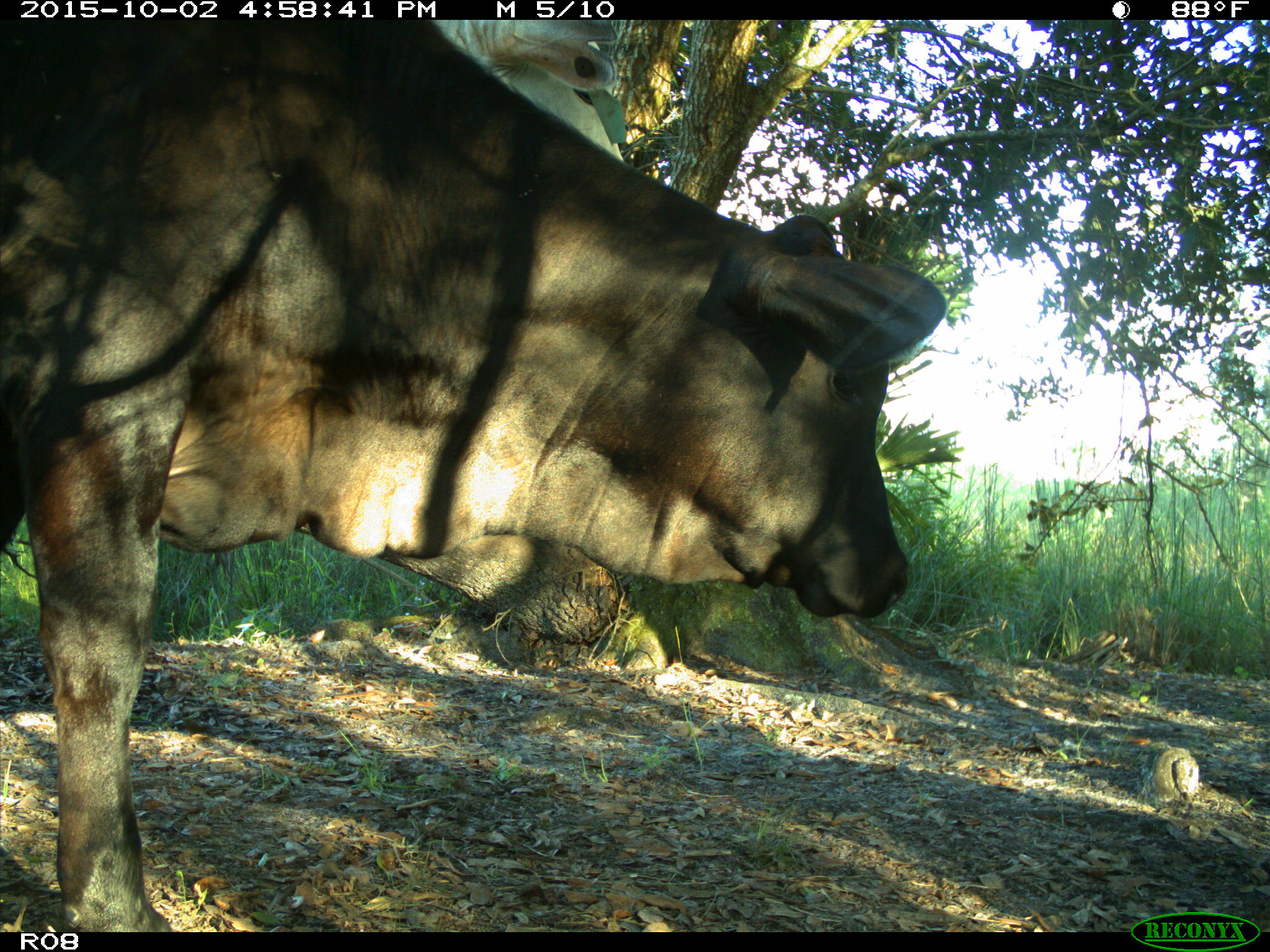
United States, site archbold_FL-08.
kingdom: Animalia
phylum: Chordata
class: Mammalia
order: Artiodactyla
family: Bovidae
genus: Bos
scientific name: Bos taurus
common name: domestic cow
Bos taurus (domestic cow).